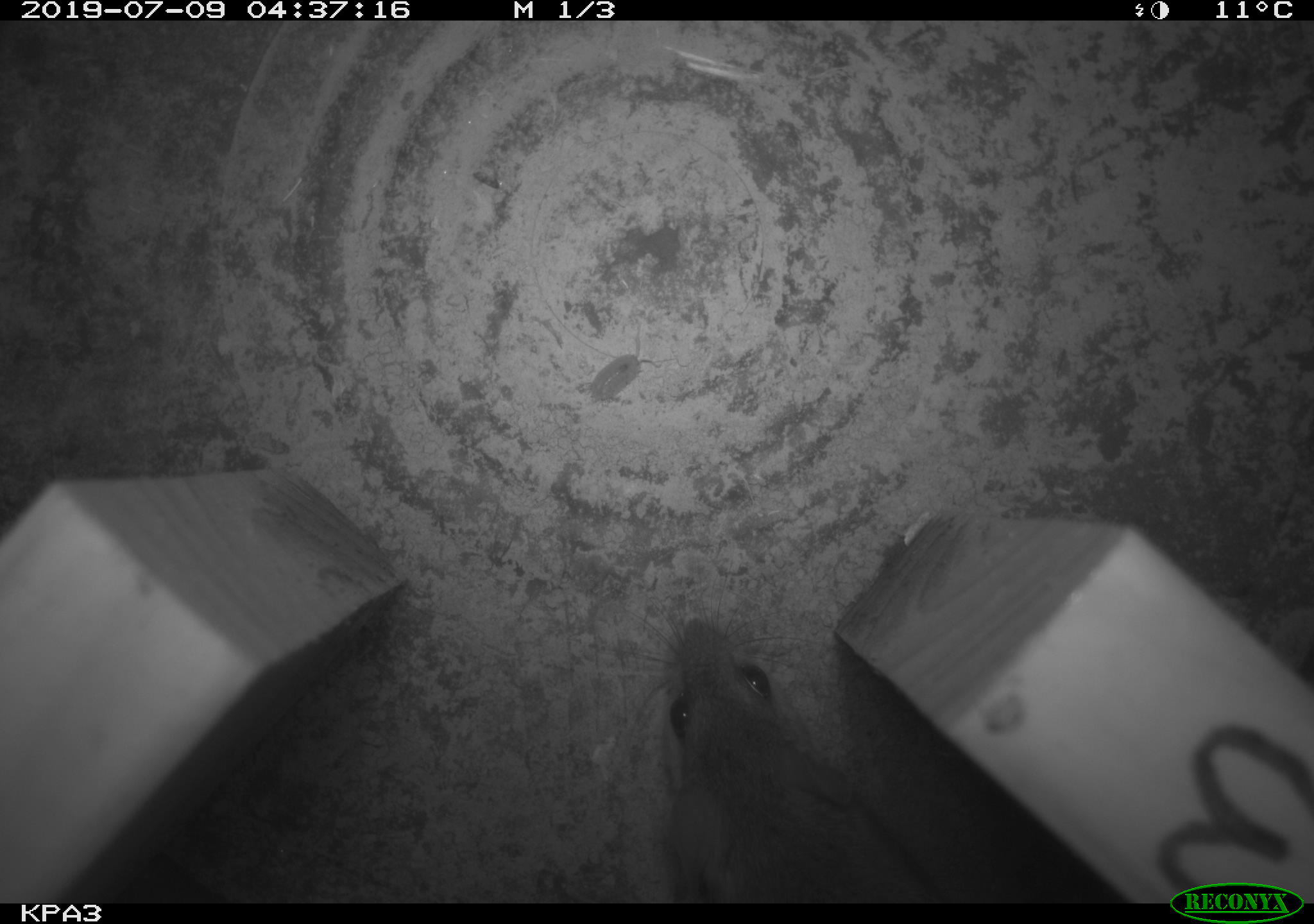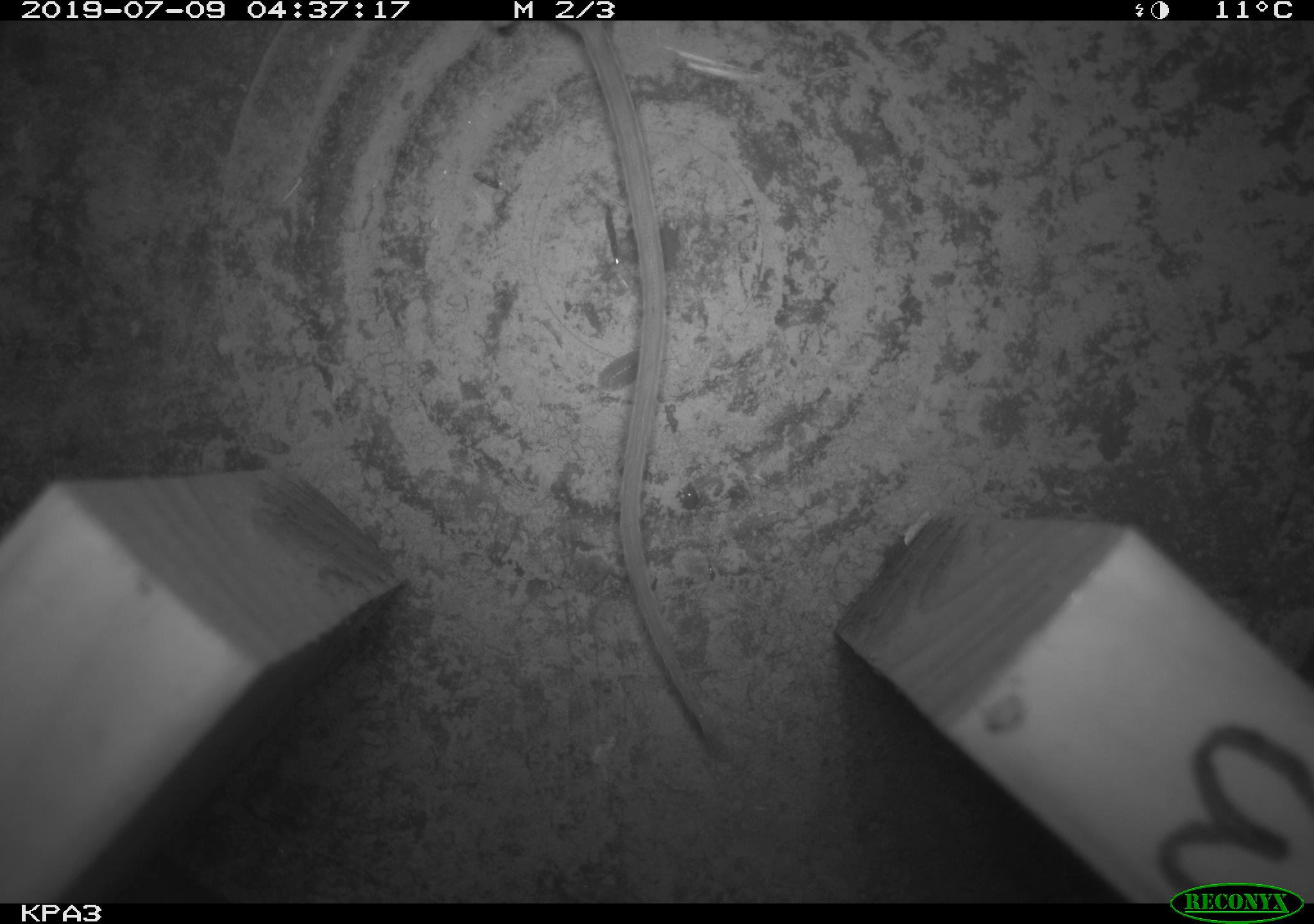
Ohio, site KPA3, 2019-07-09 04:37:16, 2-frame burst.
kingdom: Animalia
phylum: Chordata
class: Mammalia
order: Rodentia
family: Cricetidae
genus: Peromyscus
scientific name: Peromyscus leucopus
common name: white-footed mouse